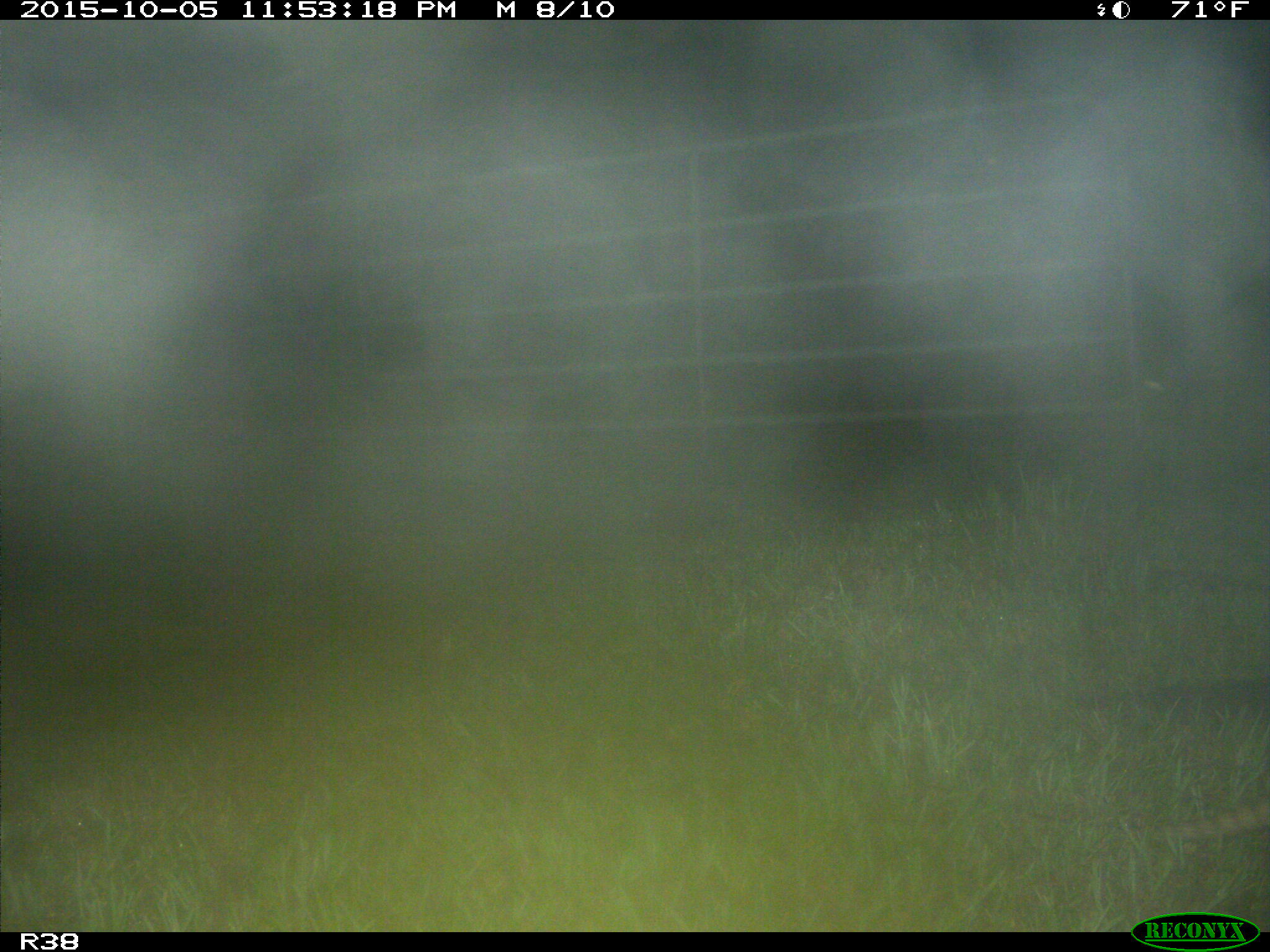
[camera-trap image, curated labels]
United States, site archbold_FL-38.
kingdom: Animalia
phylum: Chordata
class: Mammalia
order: Cingulata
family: Dasypodidae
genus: Dasypus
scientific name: Dasypus novemcinctus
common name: nine-banded armadillo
Dasypus novemcinctus (nine-banded armadillo).